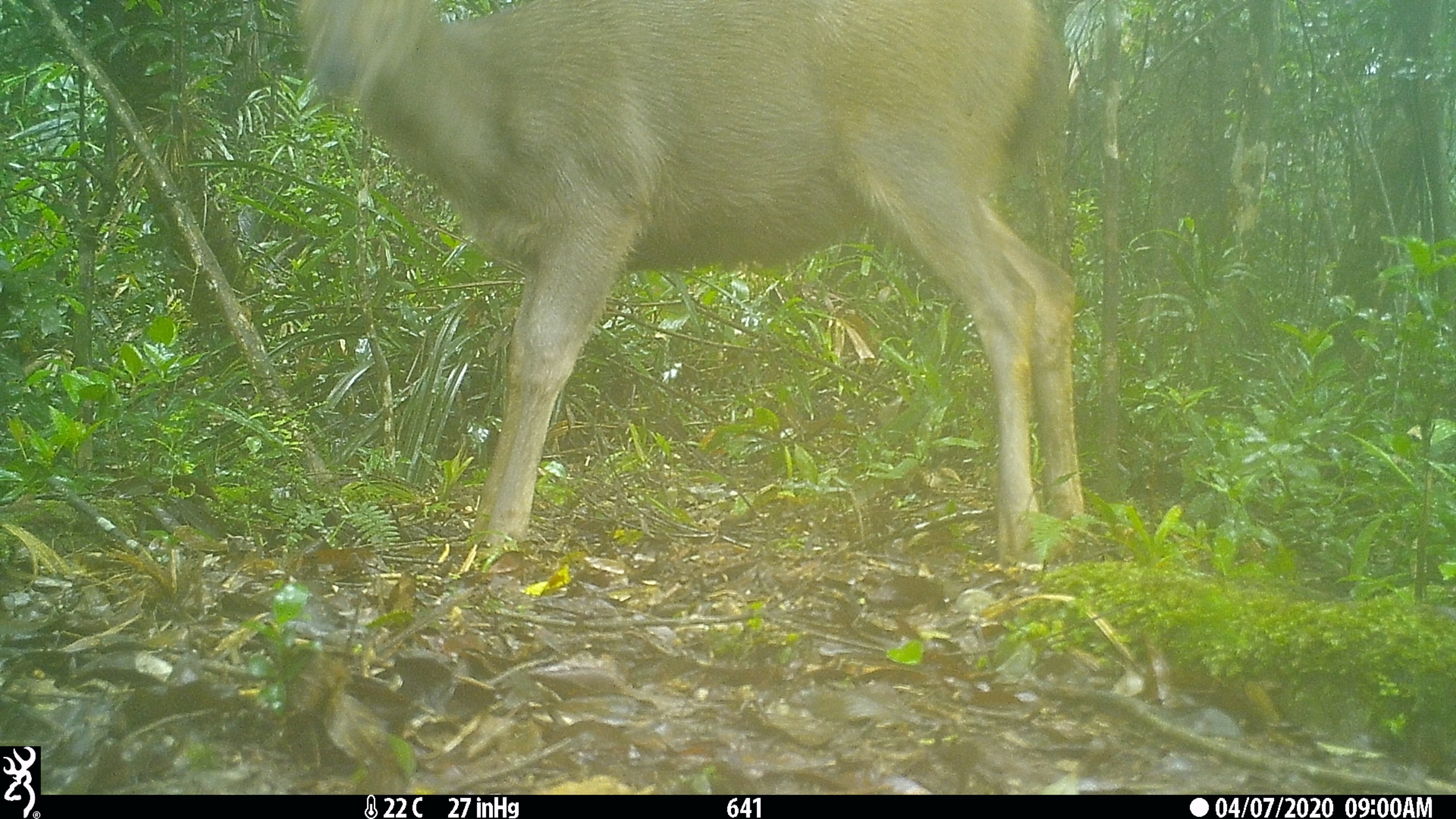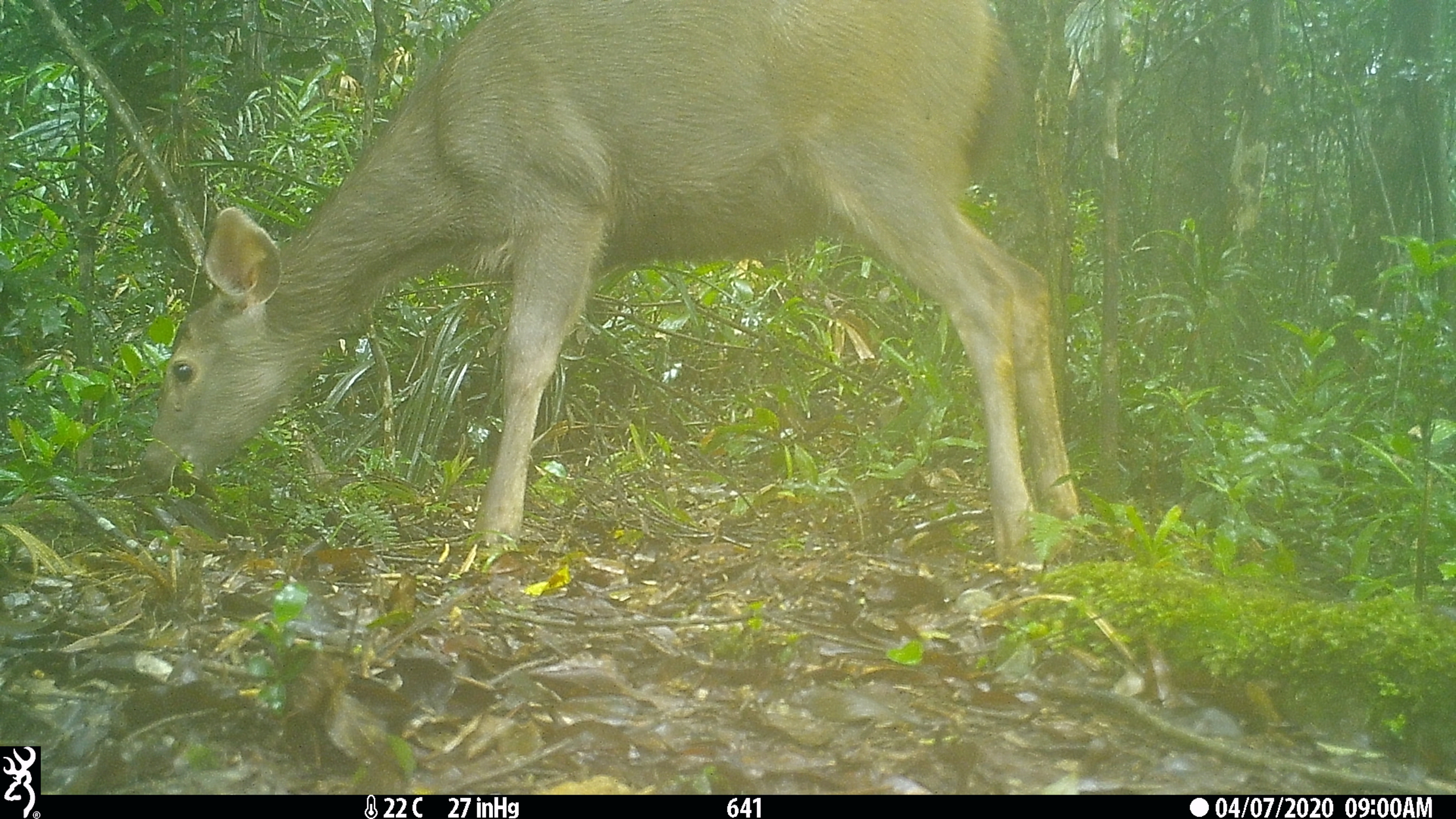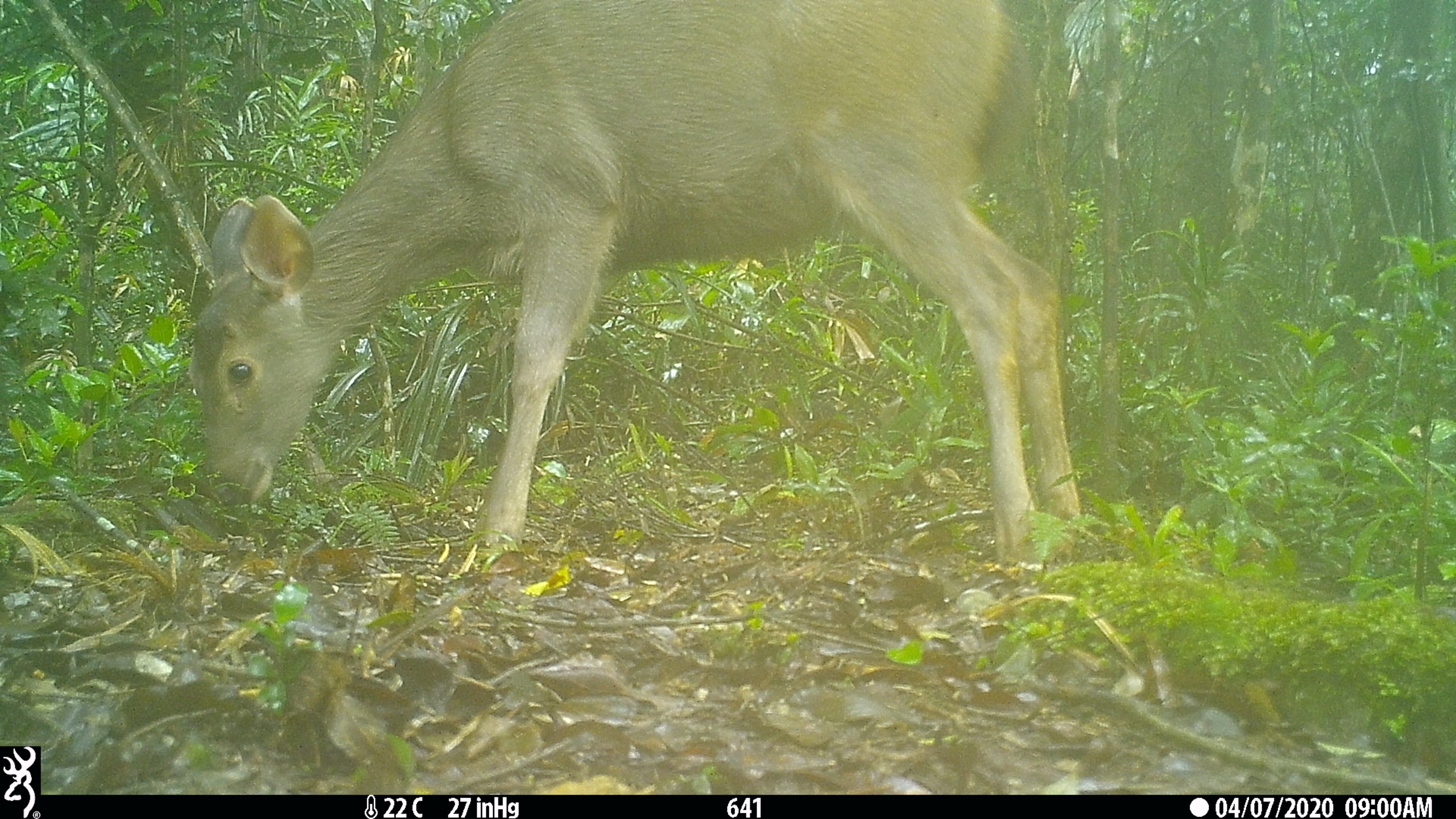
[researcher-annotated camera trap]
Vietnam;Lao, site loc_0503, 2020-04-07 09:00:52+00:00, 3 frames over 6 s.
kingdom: Animalia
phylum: Chordata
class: Mammalia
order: Artiodactyla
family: Cervidae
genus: Rusa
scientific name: Rusa unicolor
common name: sambar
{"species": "sambar (Rusa unicolor)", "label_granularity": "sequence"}